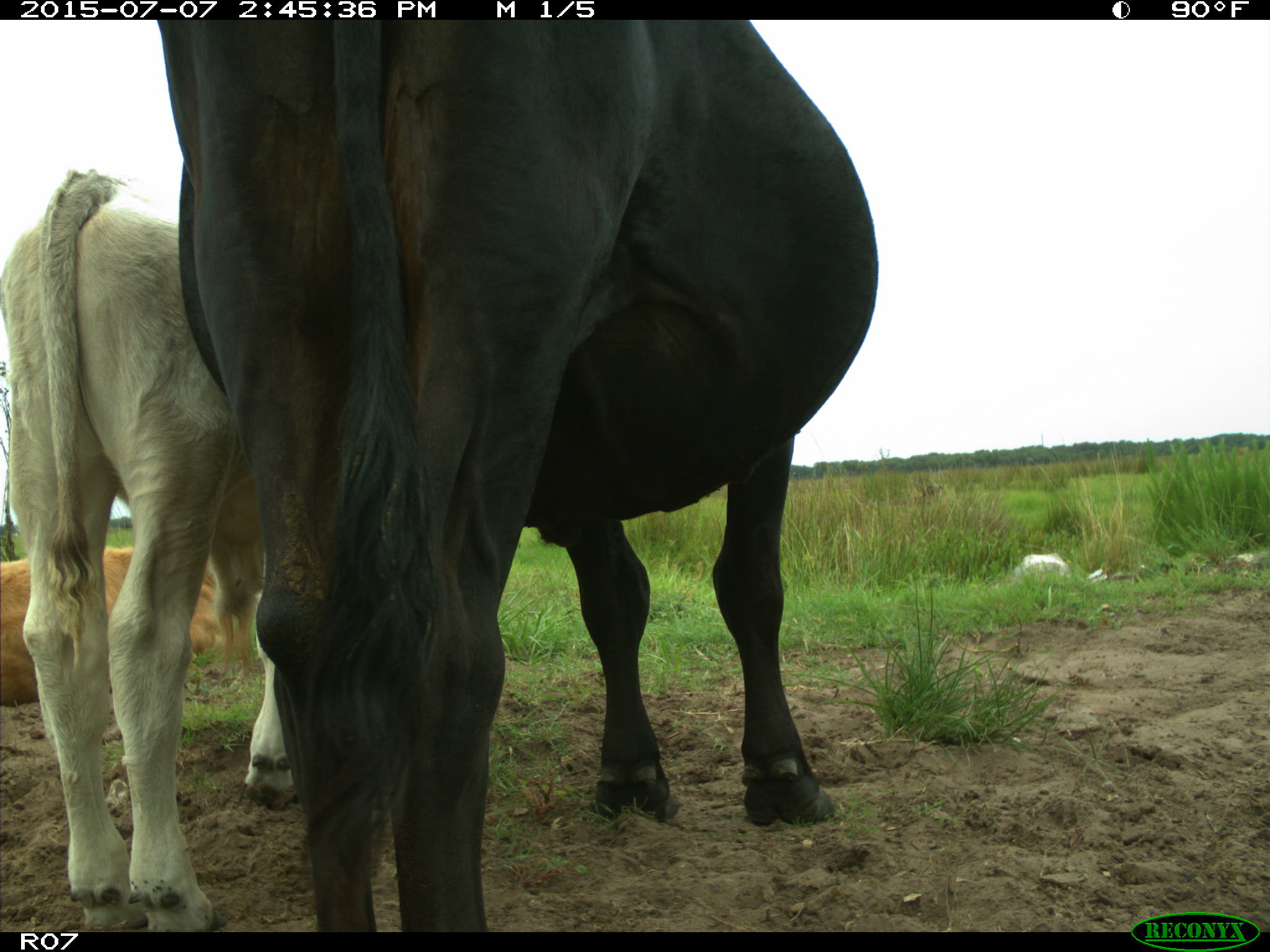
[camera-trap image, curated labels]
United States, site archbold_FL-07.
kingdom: Animalia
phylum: Chordata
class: Mammalia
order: Artiodactyla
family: Bovidae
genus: Bos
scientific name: Bos taurus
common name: domestic cow